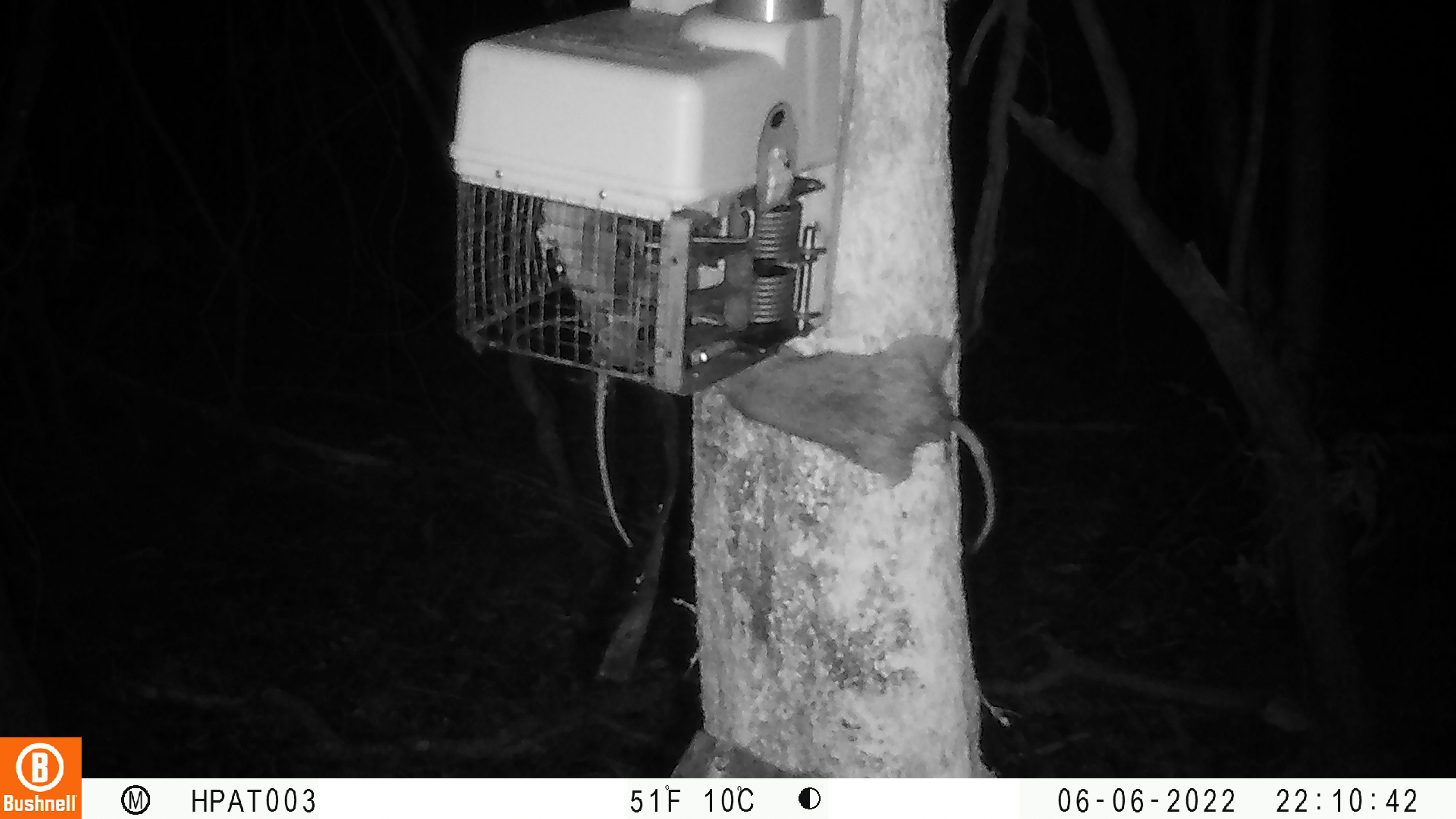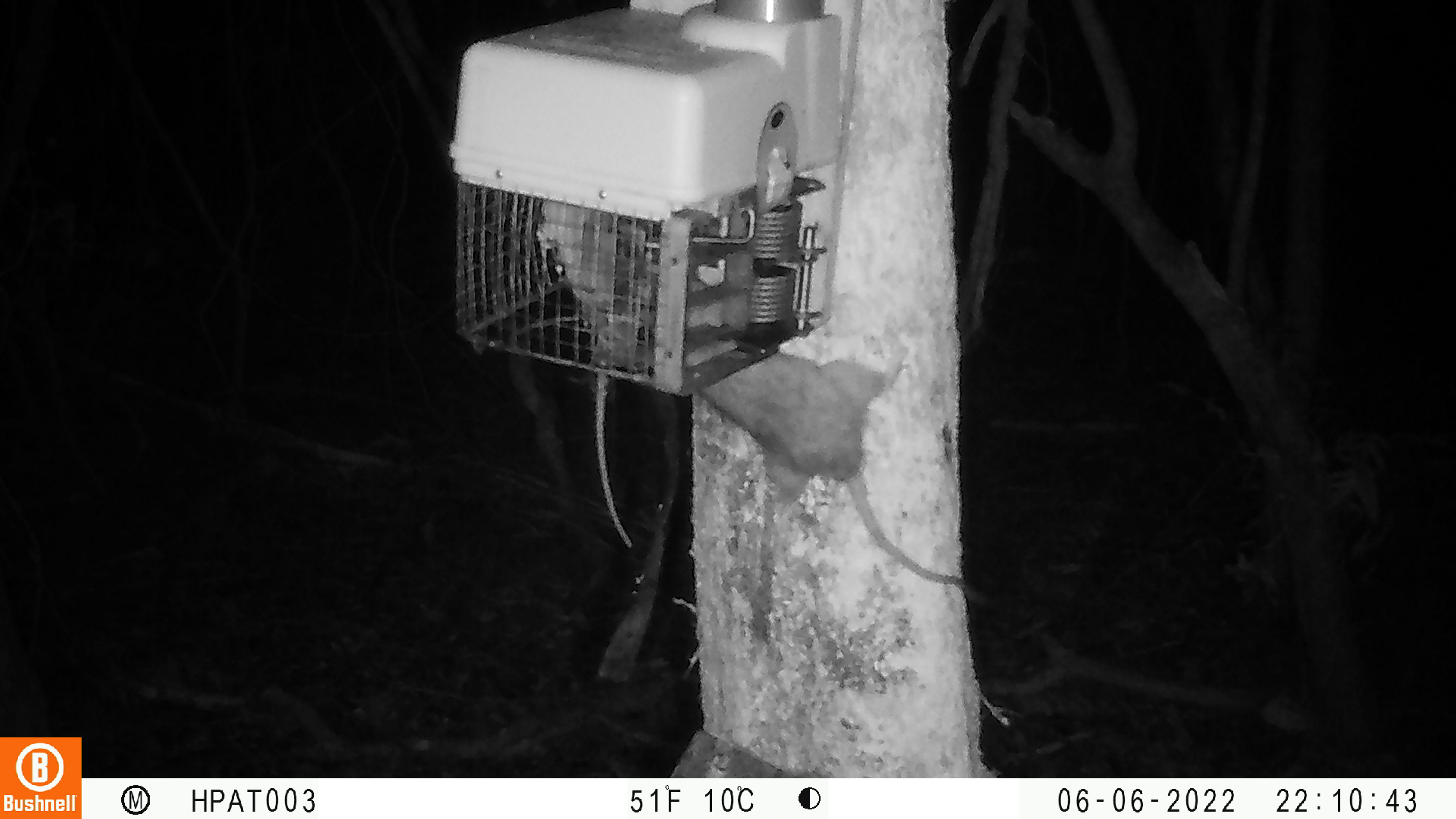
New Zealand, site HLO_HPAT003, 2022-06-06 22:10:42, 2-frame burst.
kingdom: Animalia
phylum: Chordata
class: Mammalia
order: Rodentia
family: Muridae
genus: Rattus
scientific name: Rattus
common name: rat